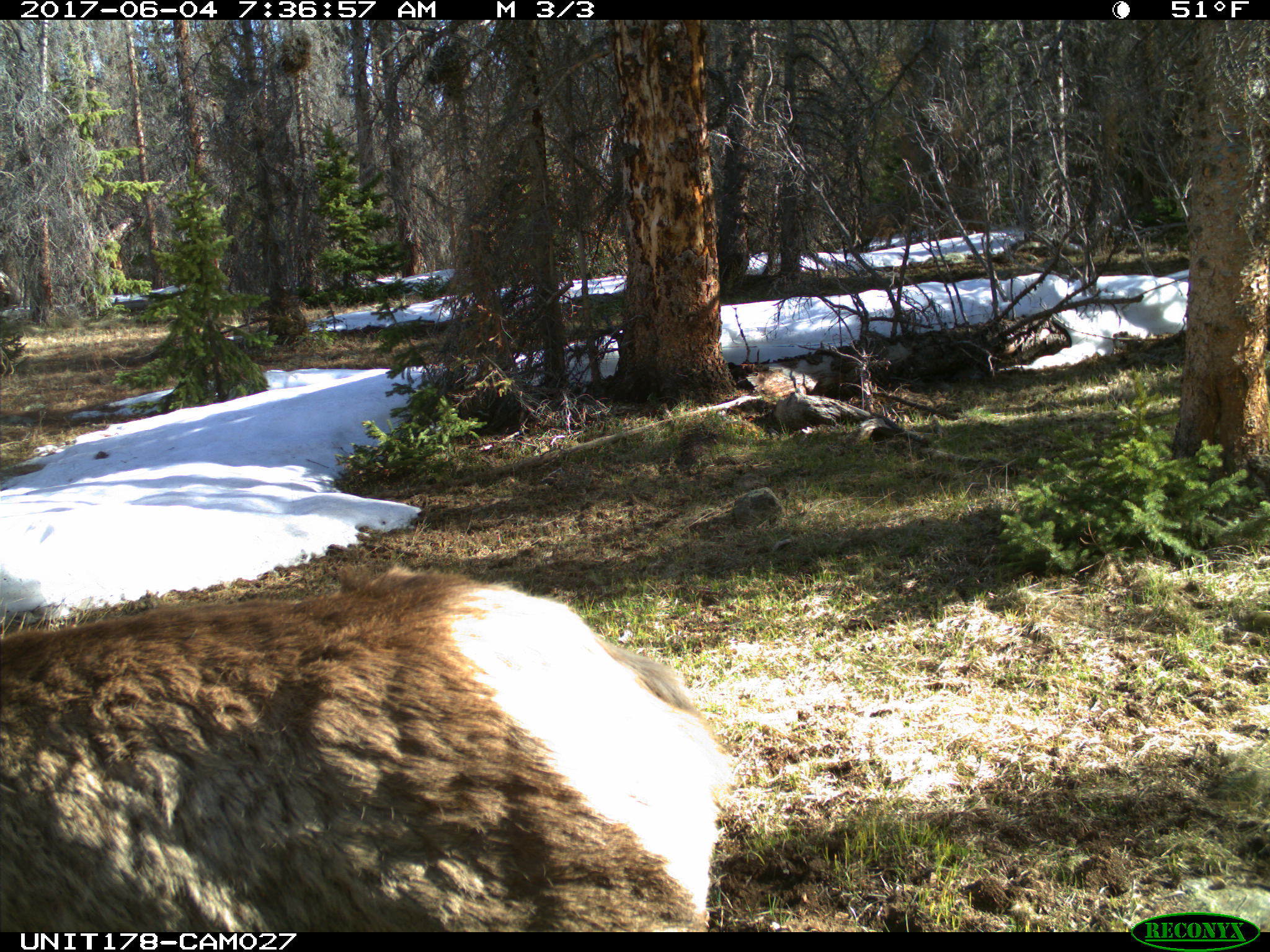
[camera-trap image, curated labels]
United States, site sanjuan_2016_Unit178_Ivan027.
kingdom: Animalia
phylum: Chordata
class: Mammalia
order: Artiodactyla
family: Cervidae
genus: Cervus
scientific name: Cervus elaphus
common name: red deer